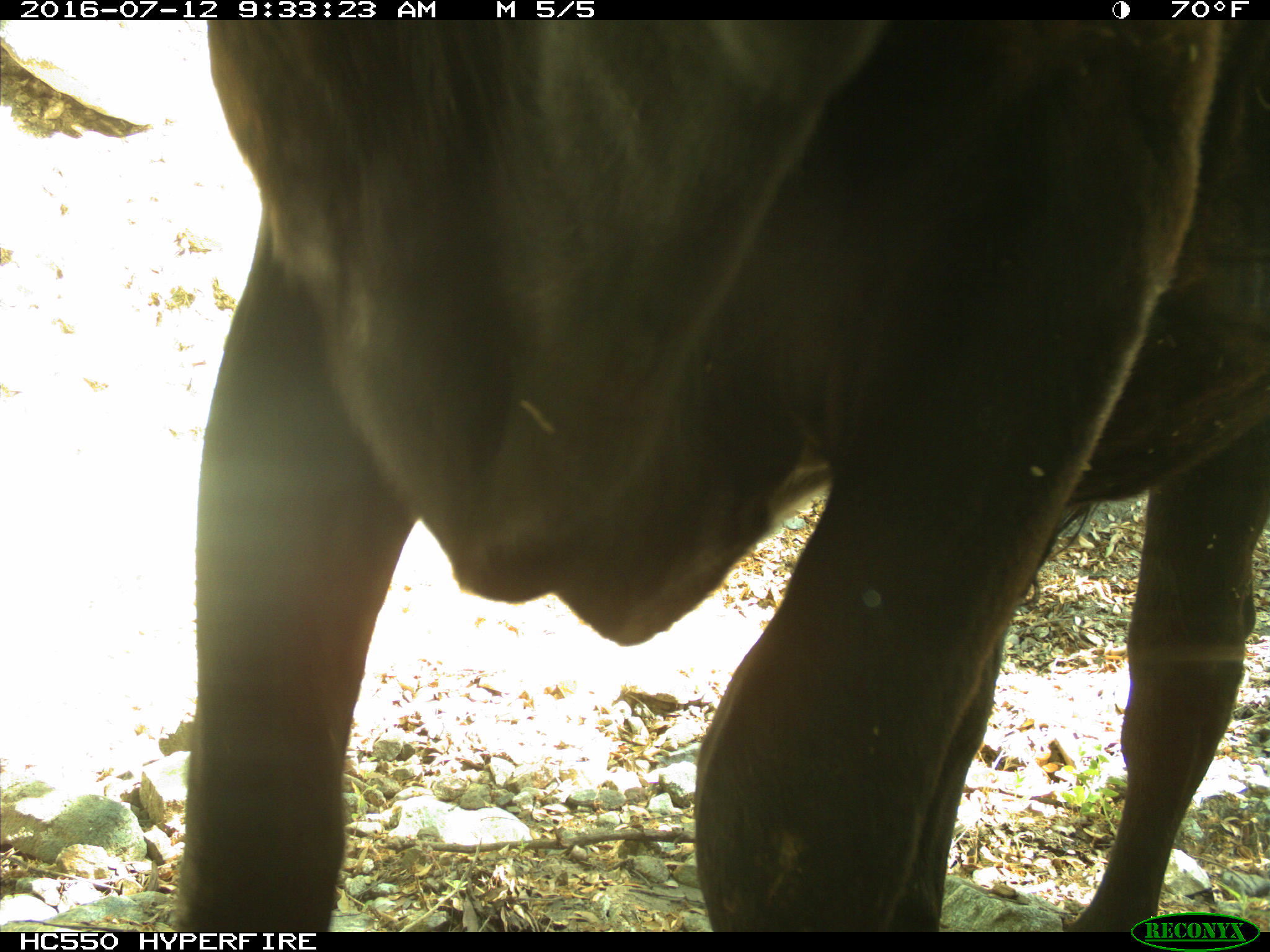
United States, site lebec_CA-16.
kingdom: Animalia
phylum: Chordata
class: Mammalia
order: Artiodactyla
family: Bovidae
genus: Bos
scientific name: Bos taurus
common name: domestic cow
Bos taurus (domestic cow).